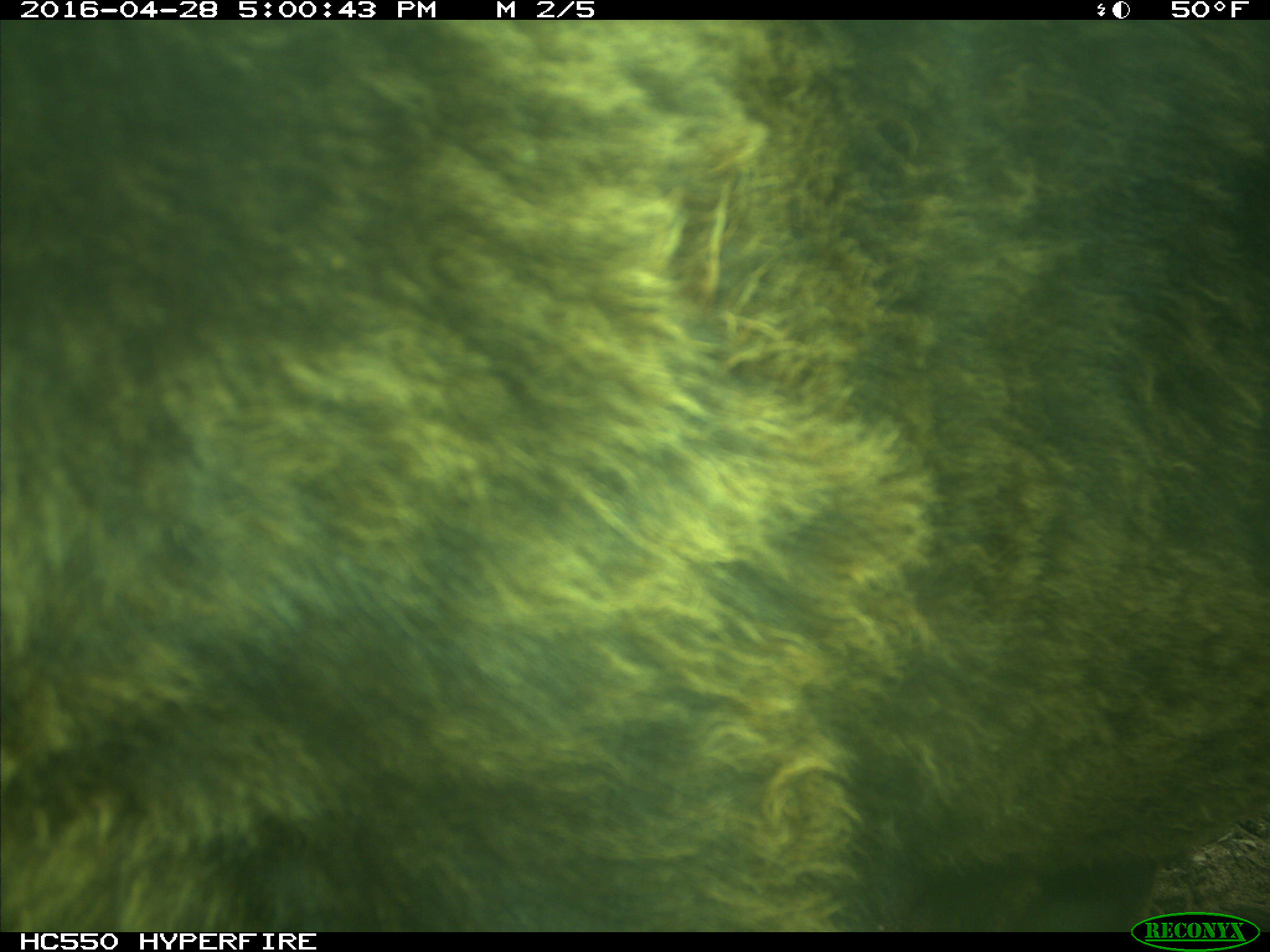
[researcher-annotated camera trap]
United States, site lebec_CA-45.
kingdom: Animalia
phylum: Chordata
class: Mammalia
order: Artiodactyla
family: Bovidae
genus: Bos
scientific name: Bos taurus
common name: domestic cow